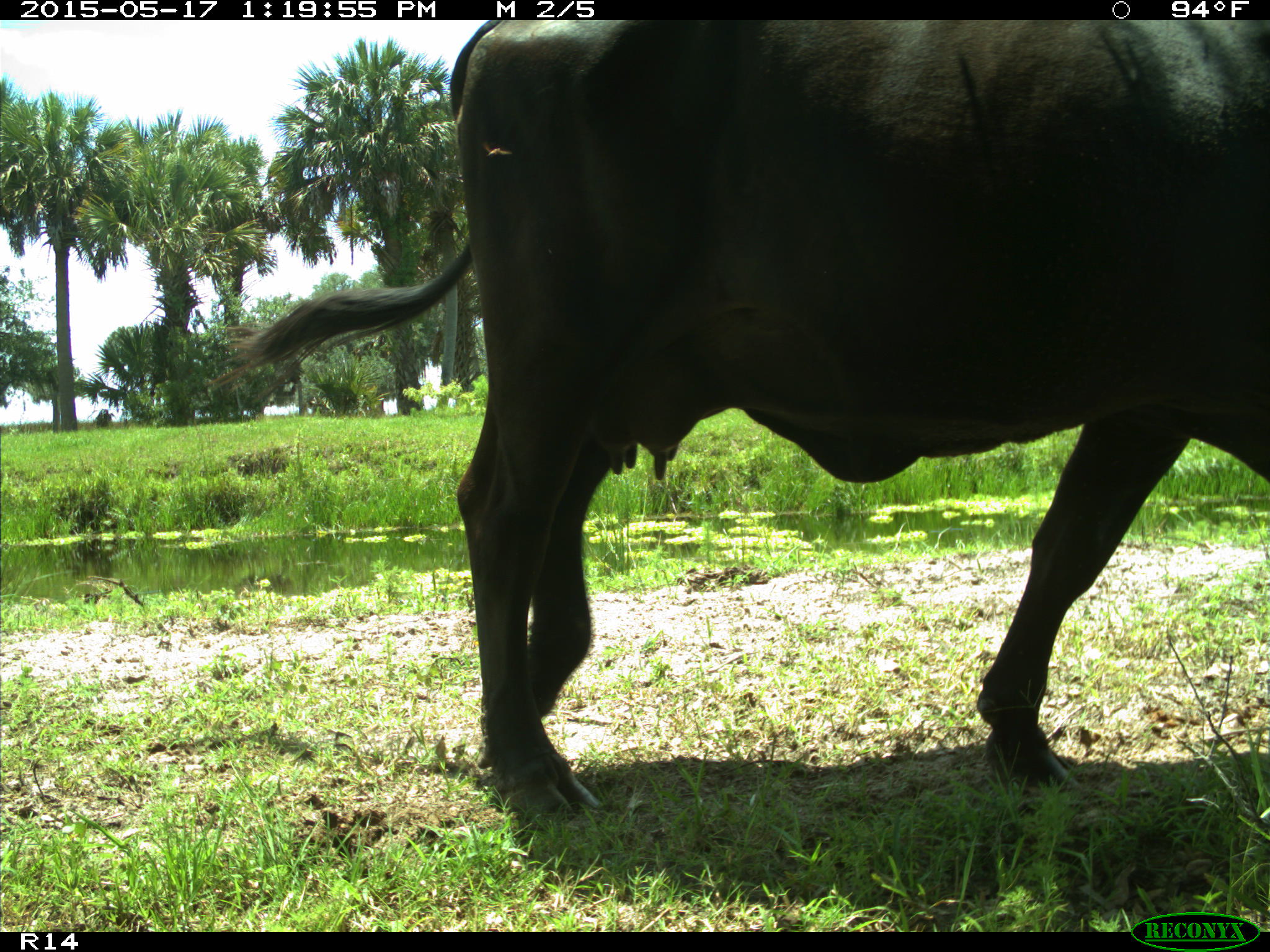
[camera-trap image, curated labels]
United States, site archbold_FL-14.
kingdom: Animalia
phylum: Chordata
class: Mammalia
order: Artiodactyla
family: Bovidae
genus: Bos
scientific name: Bos taurus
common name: domestic cow